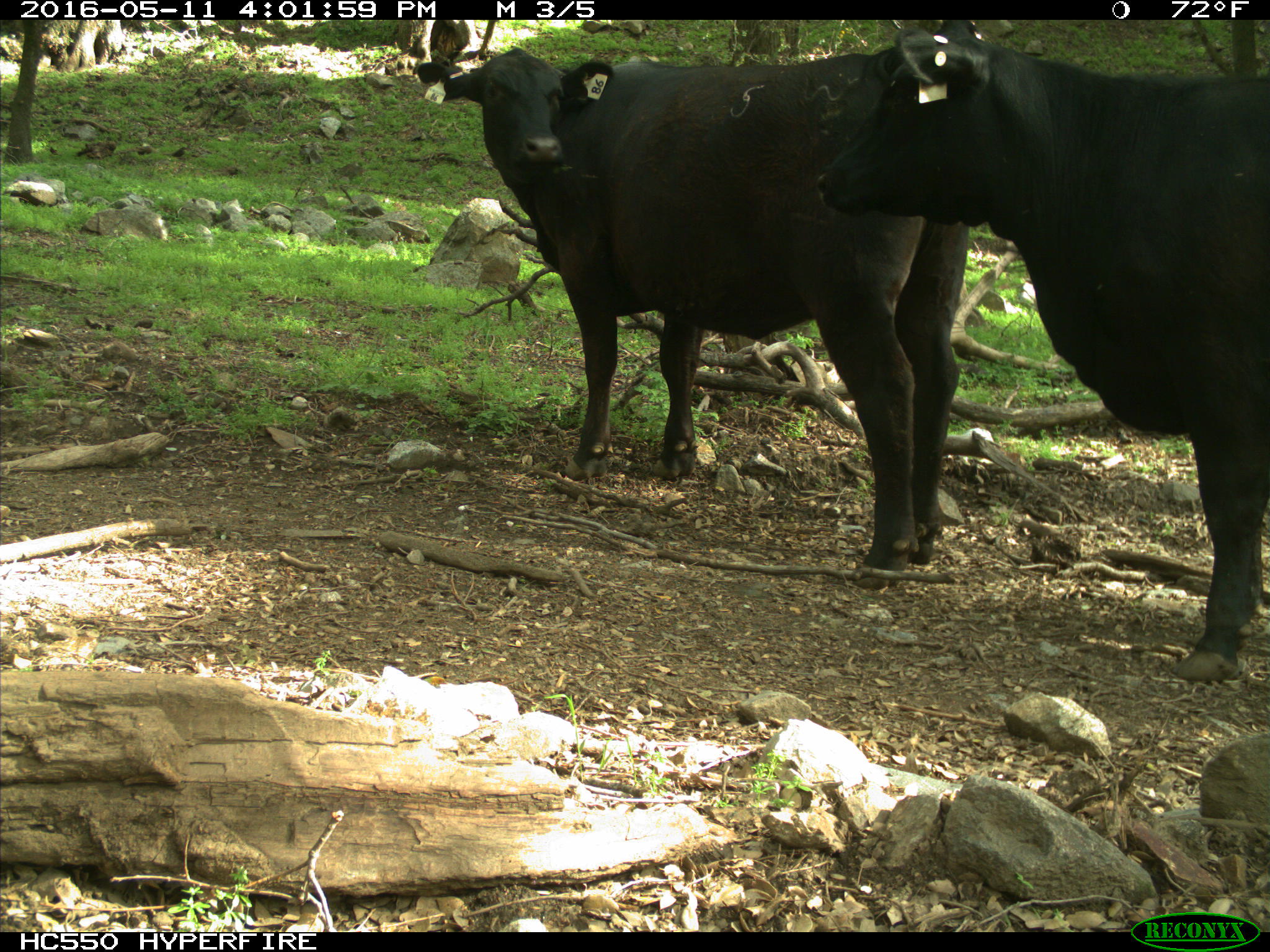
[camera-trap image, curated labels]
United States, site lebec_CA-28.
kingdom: Animalia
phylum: Chordata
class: Mammalia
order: Artiodactyla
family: Bovidae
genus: Bos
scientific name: Bos taurus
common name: domestic cow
Bos taurus (domestic cow).